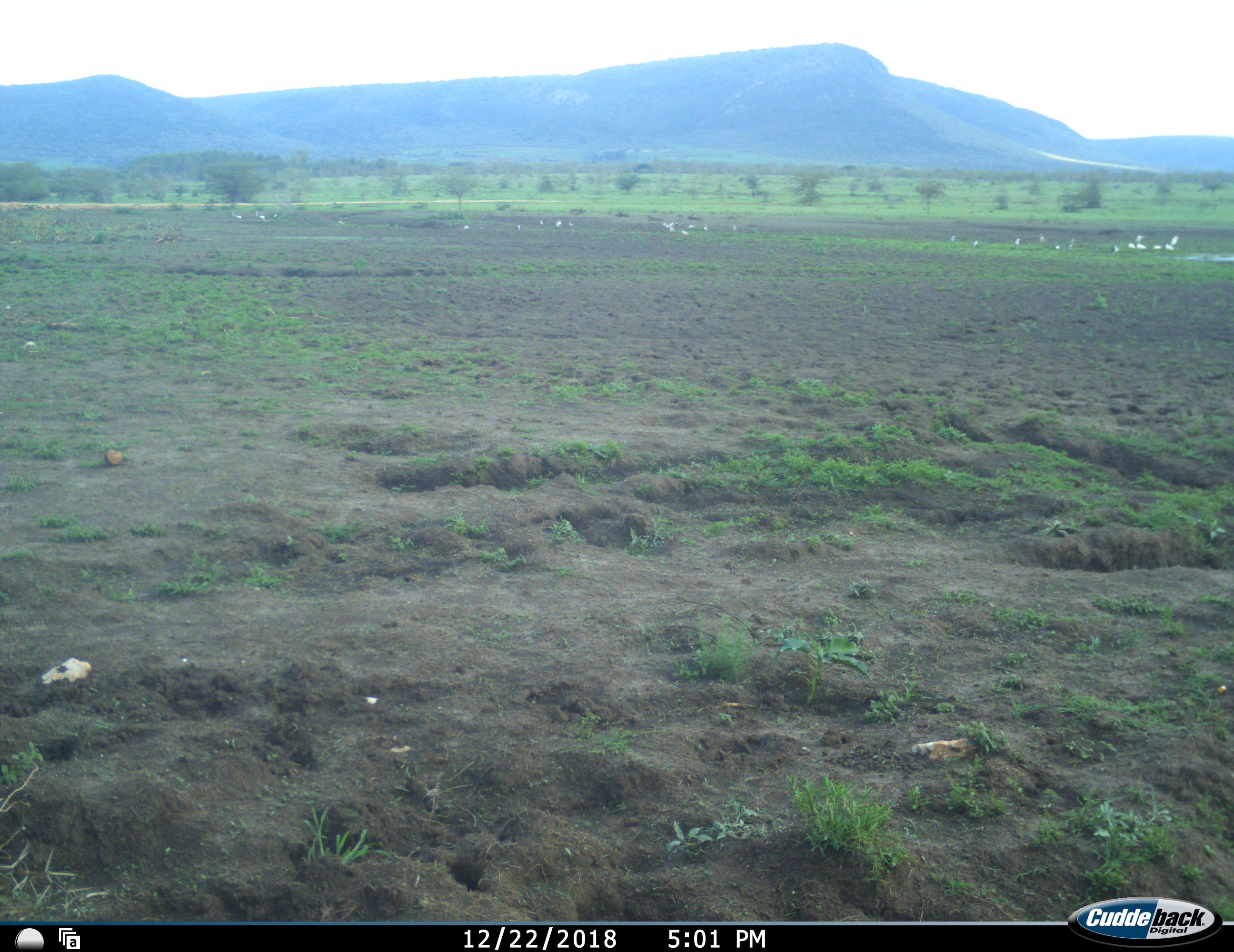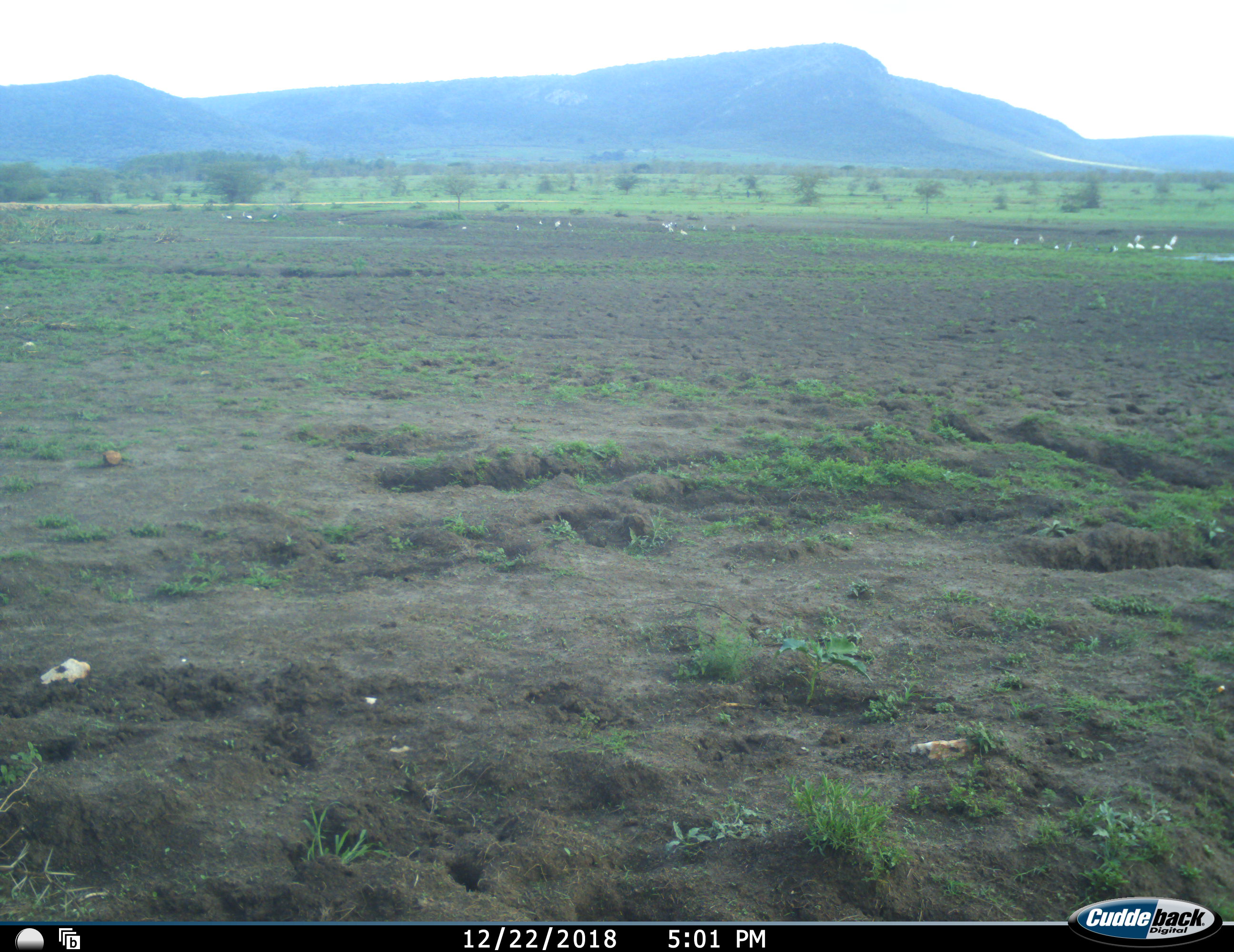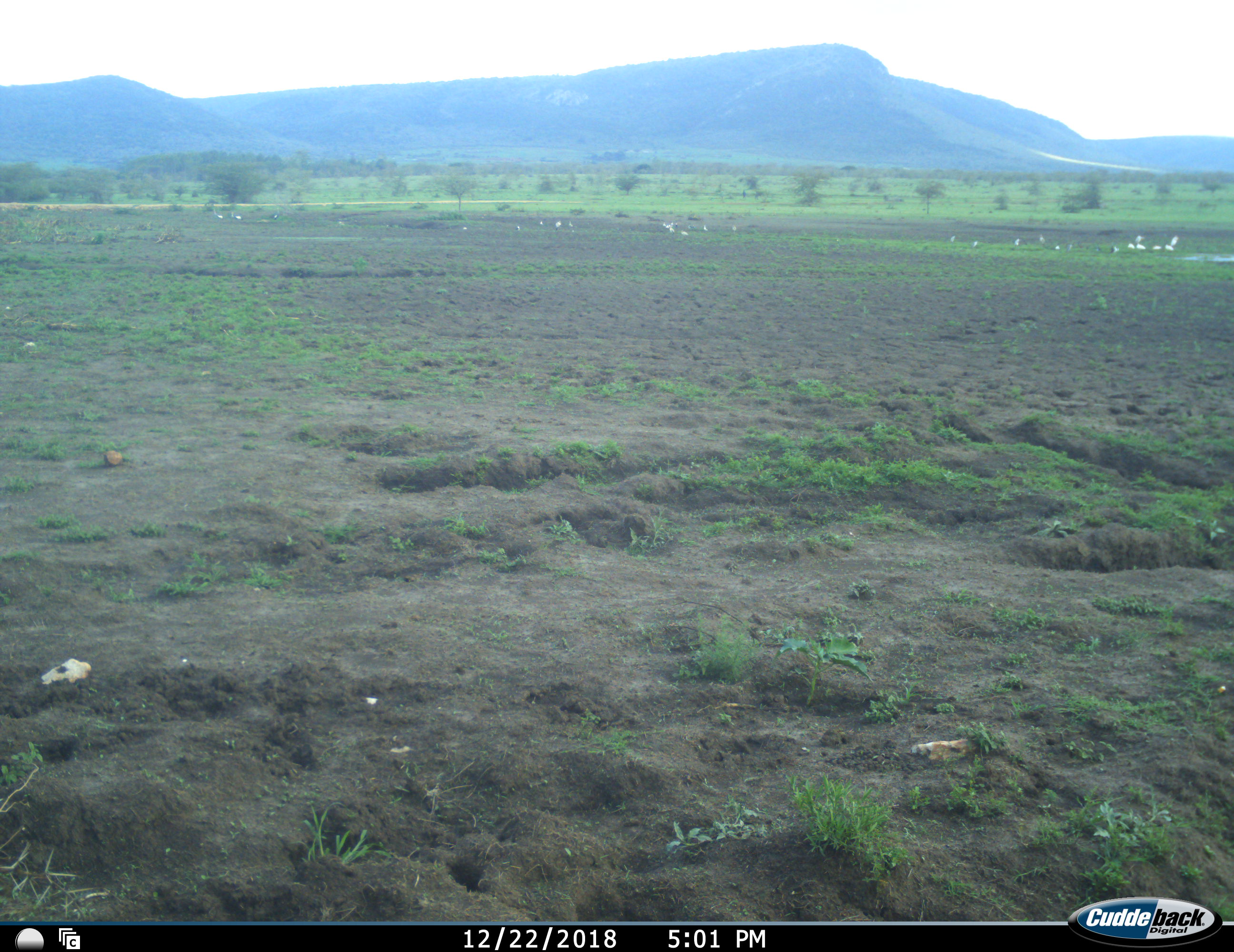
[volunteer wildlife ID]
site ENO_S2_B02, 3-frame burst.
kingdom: Animalia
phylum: Chordata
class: Aves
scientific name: Aves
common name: bird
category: birdother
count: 11-50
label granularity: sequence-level